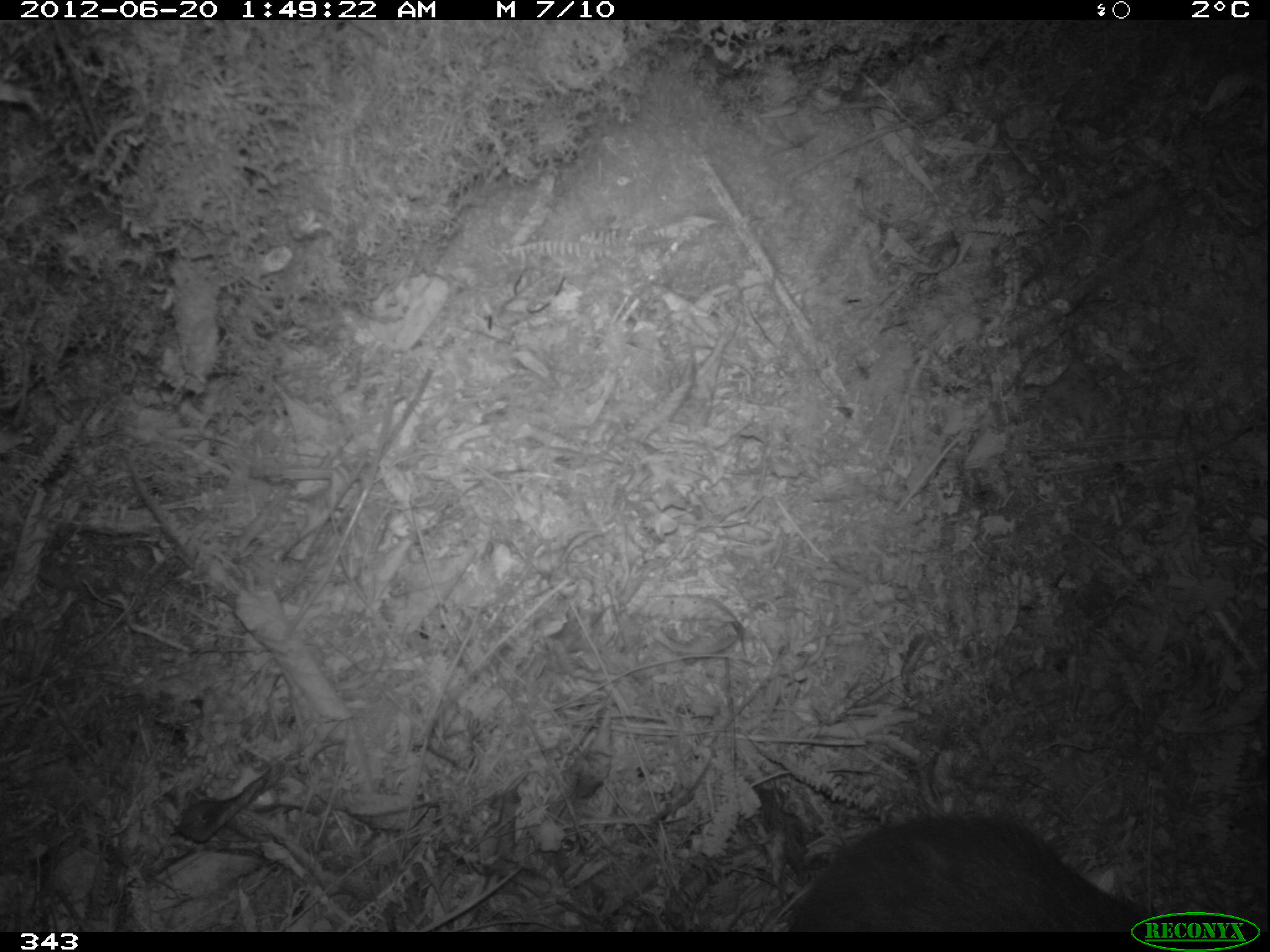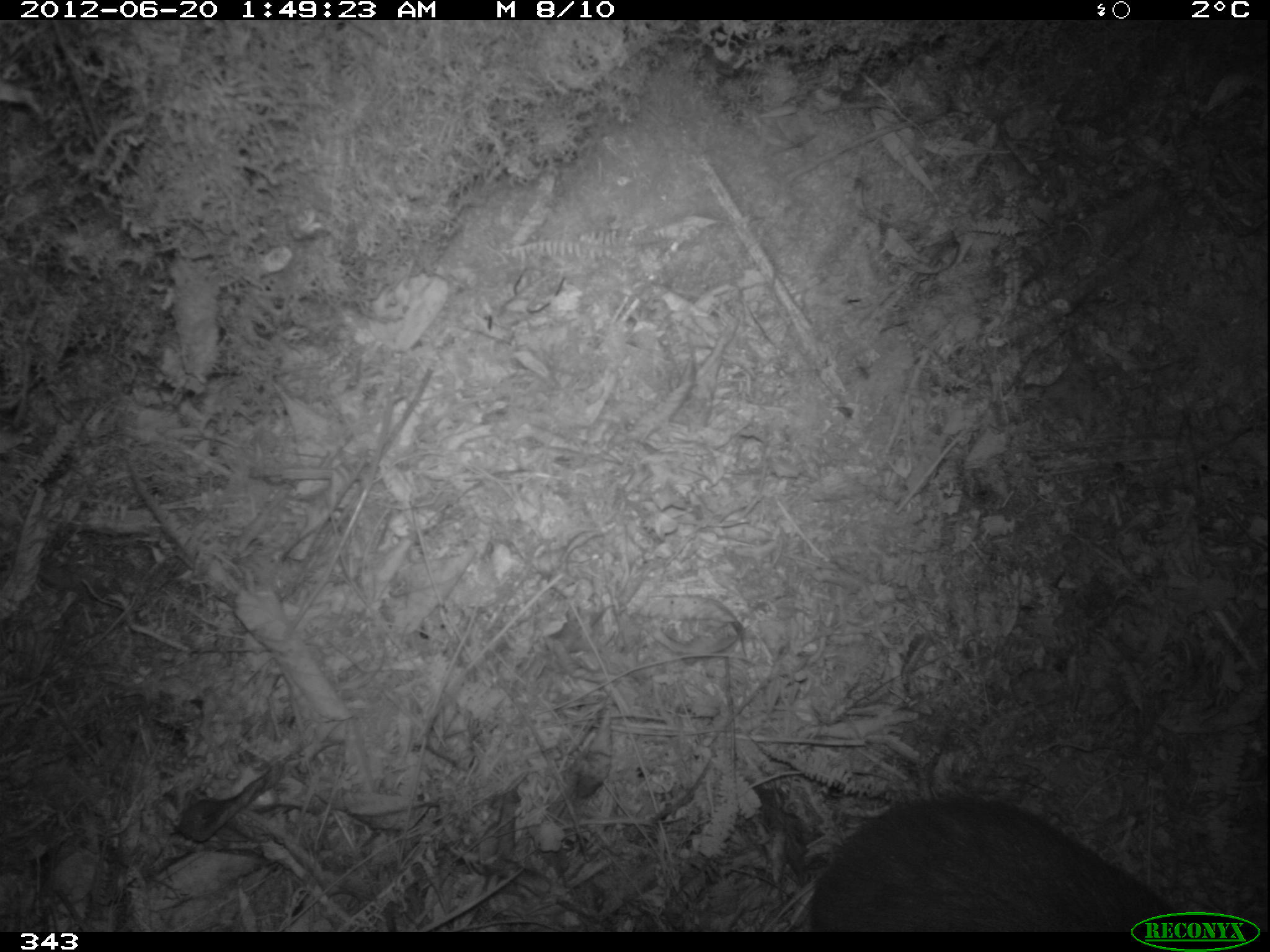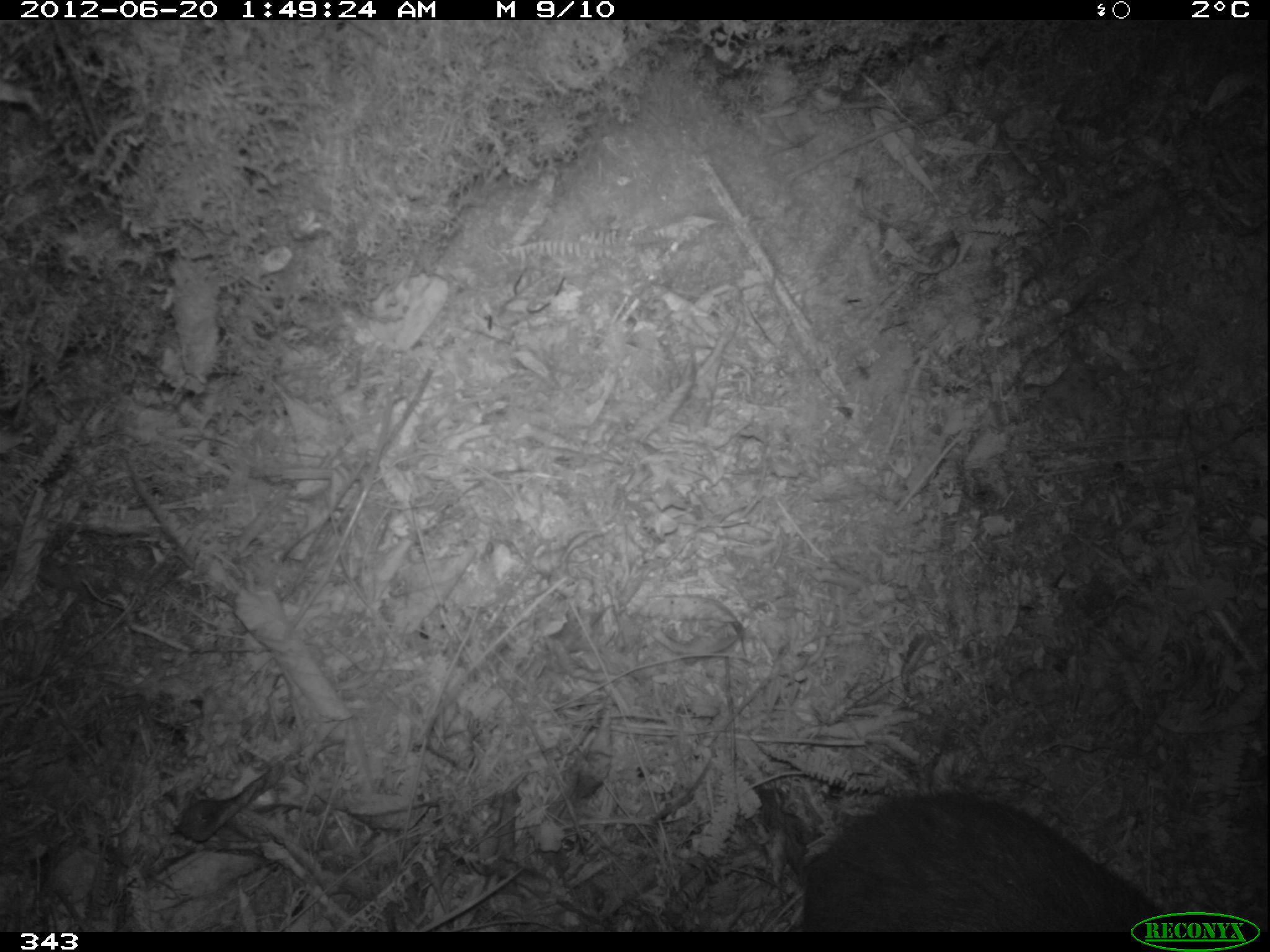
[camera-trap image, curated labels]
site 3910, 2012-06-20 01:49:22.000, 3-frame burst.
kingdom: Animalia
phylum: Chordata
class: Mammalia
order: Rodentia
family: Cuniculidae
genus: Cuniculus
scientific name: Cuniculus taczanowskii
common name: mountain paca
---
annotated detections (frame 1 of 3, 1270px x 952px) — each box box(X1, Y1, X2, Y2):
cuniculus taczanowskii: box(784, 814, 1162, 932)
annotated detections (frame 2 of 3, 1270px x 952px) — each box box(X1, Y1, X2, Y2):
cuniculus taczanowskii: box(808, 796, 1179, 932)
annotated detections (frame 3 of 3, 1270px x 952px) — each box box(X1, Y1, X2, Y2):
cuniculus taczanowskii: box(798, 790, 1167, 932)